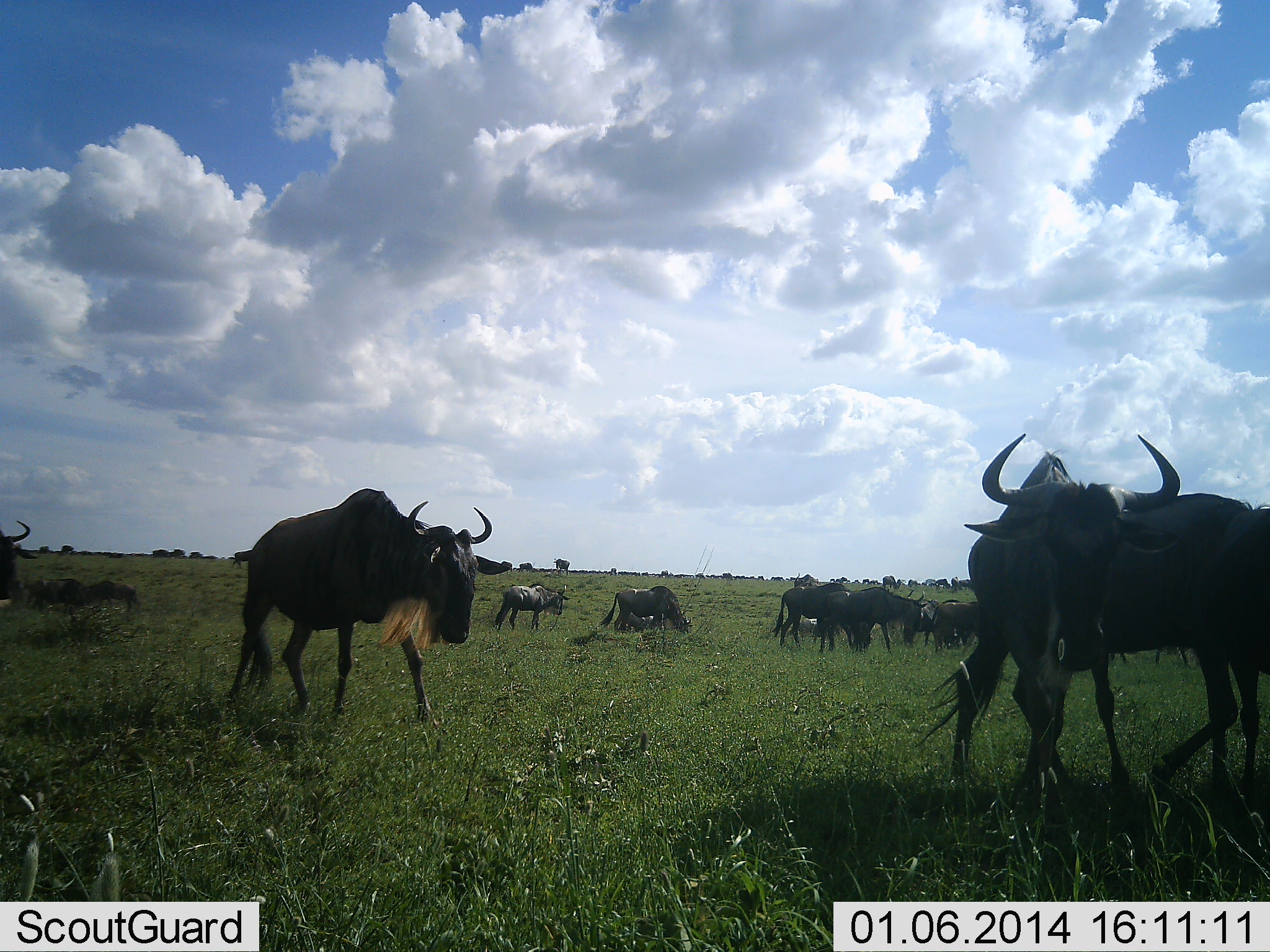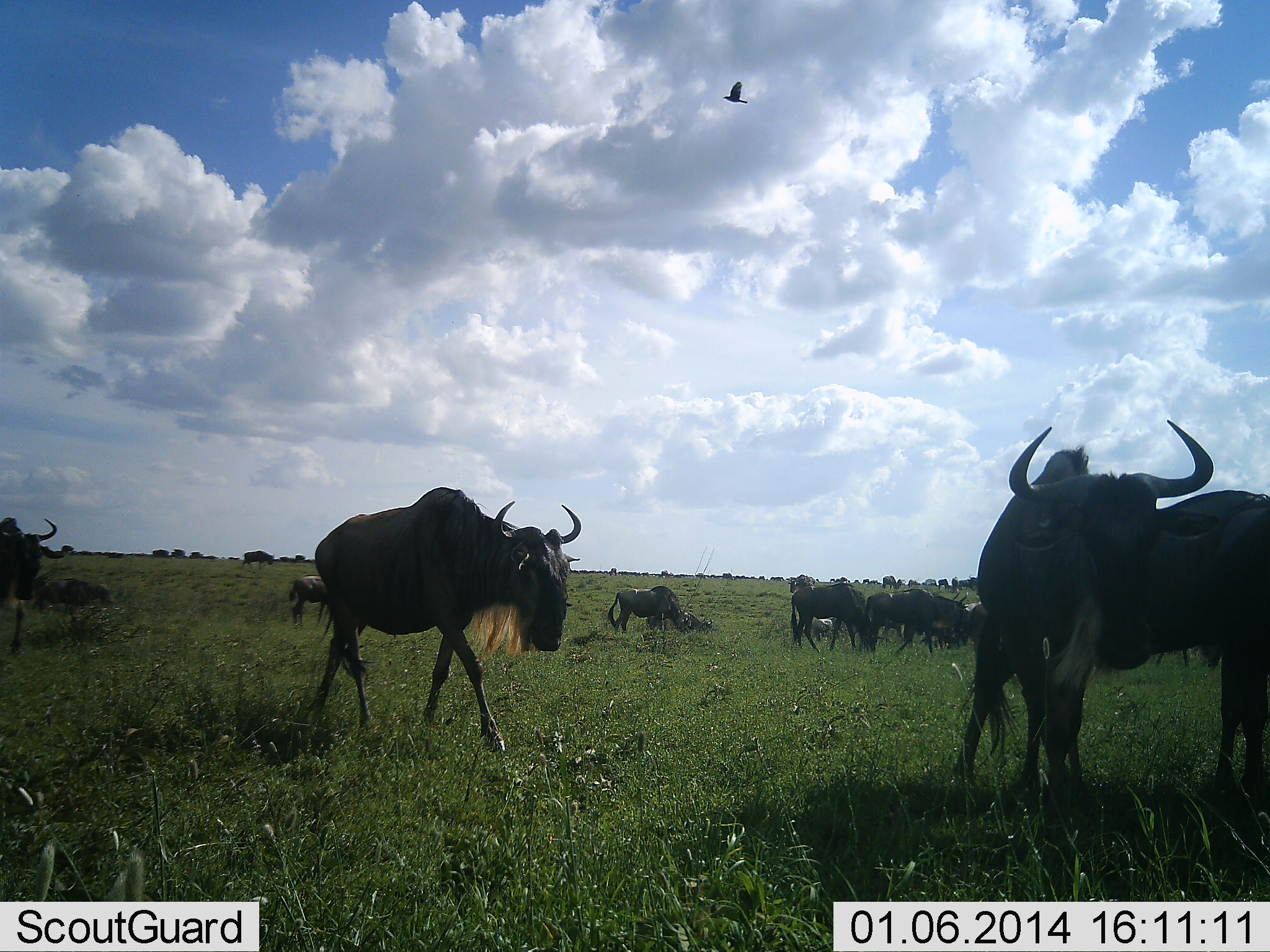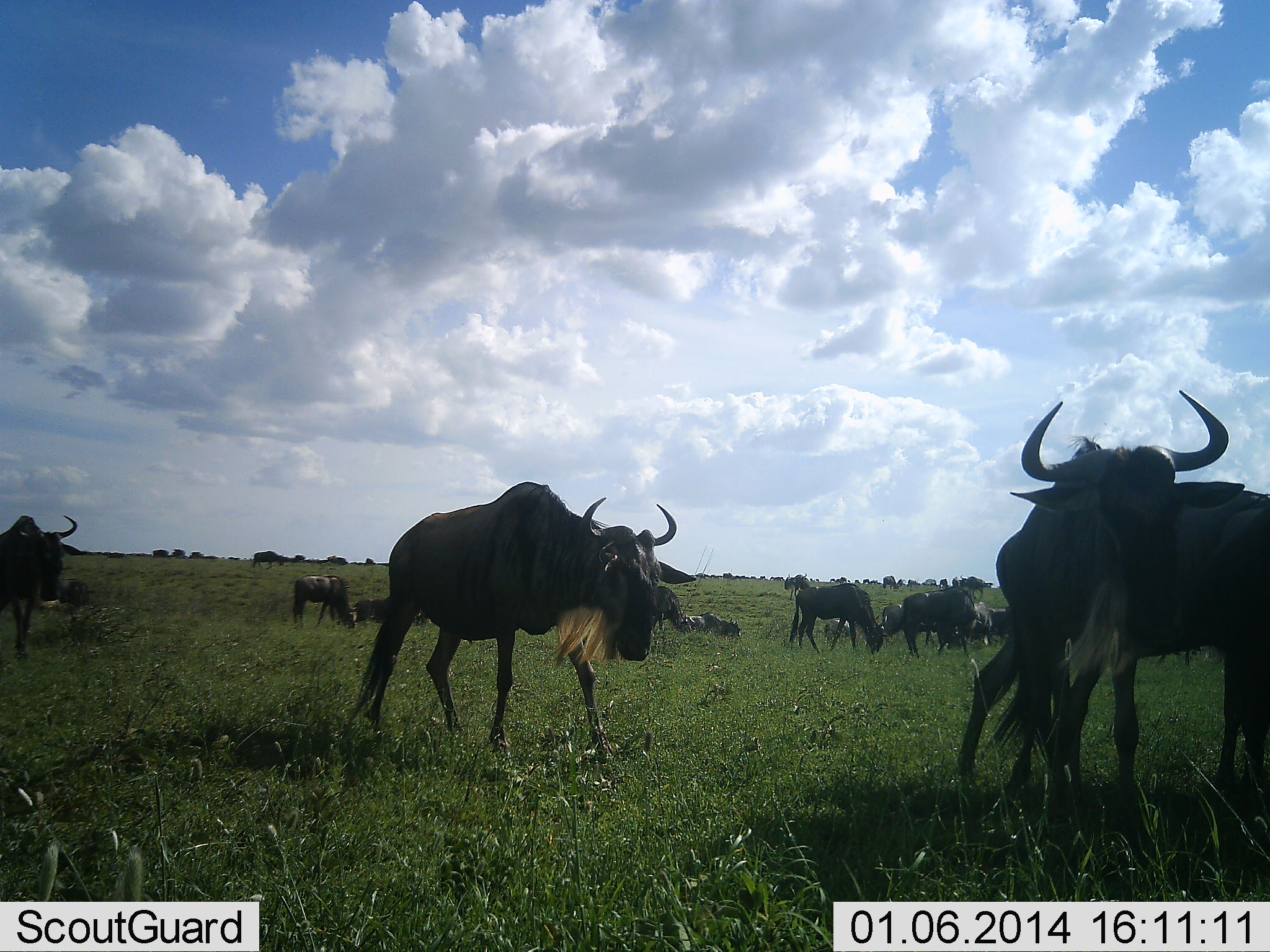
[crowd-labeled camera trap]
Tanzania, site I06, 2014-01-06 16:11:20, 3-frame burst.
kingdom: Animalia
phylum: Chordata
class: Aves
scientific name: Aves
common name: bird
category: otherbird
Otherbird (bird) (Aves), count 1. Behavior (volunteer vote fractions): standing 0%, resting 0%, moving 100%, interacting 0%. Young present (vote fraction): 0%. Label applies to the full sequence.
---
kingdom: Animalia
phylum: Chordata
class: Mammalia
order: Artiodactyla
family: Bovidae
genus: Connochaetes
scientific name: Connochaetes taurinus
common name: blue wildebeest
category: wildebeest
Wildebeest (blue wildebeest) (Connochaetes taurinus), count 11-50. Behavior (volunteer vote fractions): standing 61%, resting 6%, moving 78%, interacting 0%. Young present (vote fraction): 0%. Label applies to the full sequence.